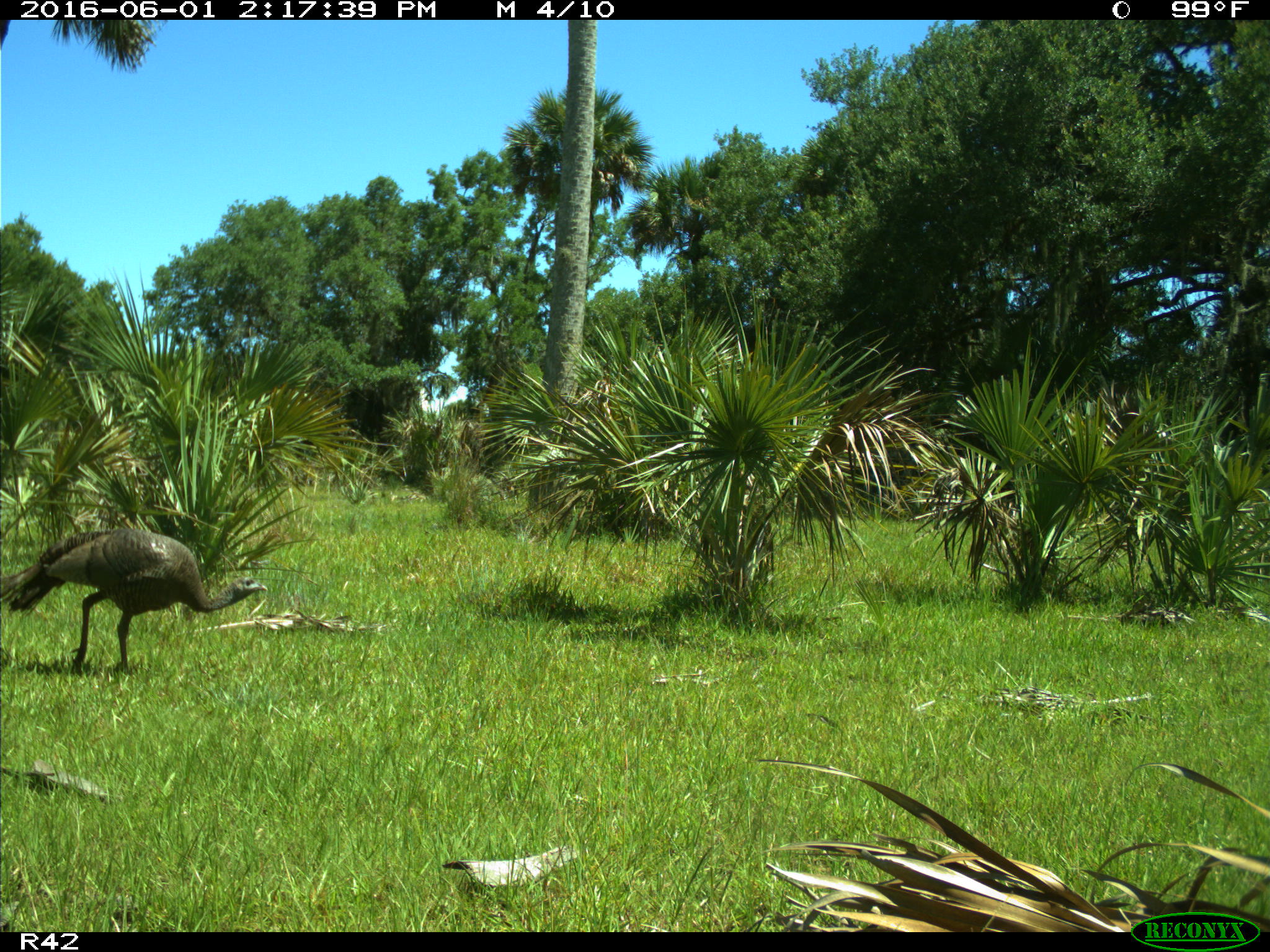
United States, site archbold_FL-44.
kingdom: Animalia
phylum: Chordata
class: Aves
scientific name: Aves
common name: birds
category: unidentified bird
Unidentified bird (birds) (Aves).